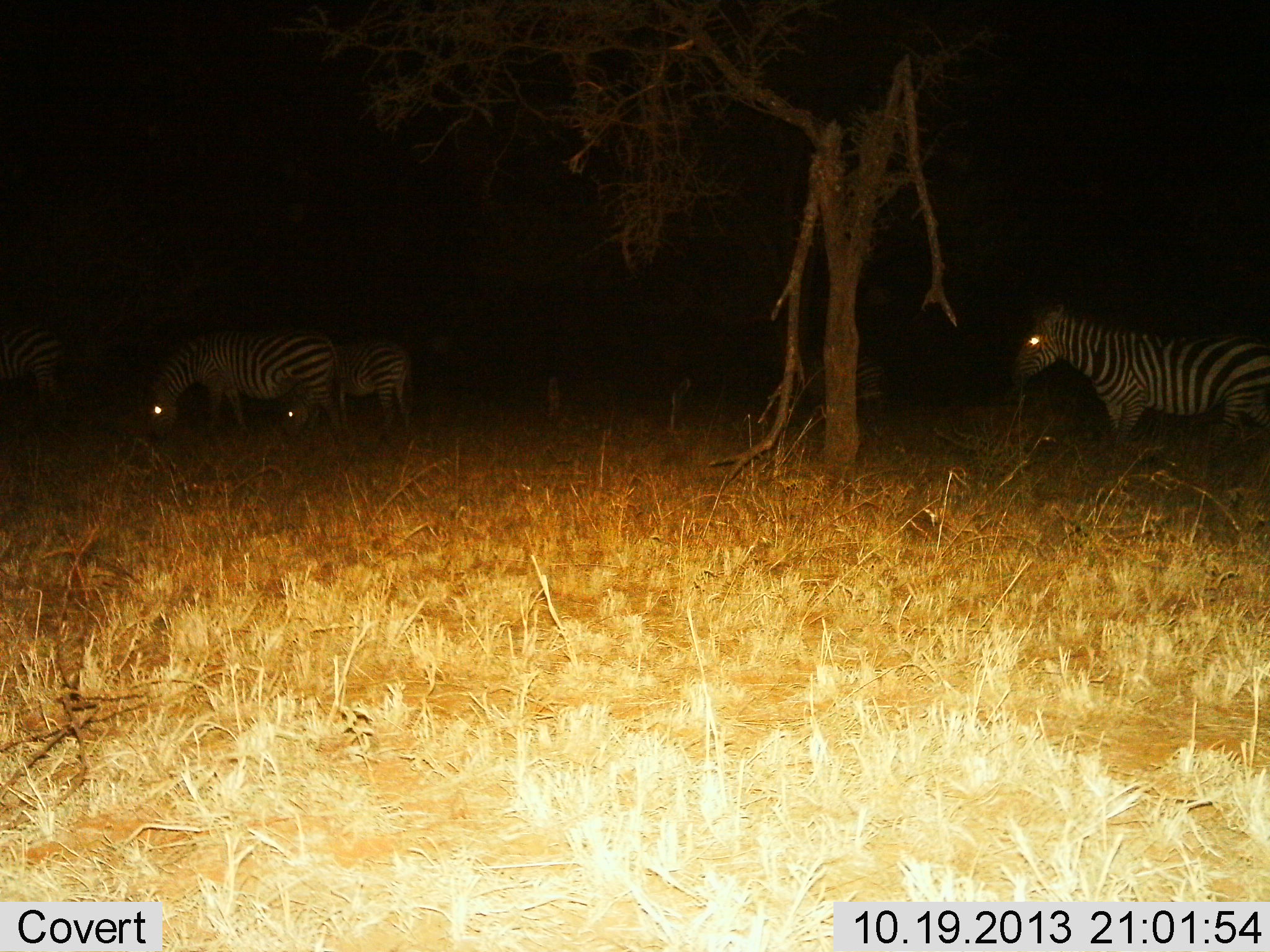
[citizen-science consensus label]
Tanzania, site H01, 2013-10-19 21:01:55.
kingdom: Animalia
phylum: Chordata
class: Mammalia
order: Perissodactyla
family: Equidae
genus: Equus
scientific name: Equus quagga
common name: plains zebra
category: zebra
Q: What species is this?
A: Zebra (plains zebra) (Equus quagga).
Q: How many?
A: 4.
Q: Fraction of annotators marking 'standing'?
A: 50%.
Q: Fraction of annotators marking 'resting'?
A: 0%.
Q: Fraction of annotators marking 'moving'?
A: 30%.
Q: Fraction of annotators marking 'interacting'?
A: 0%.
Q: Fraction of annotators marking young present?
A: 0%.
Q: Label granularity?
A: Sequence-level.